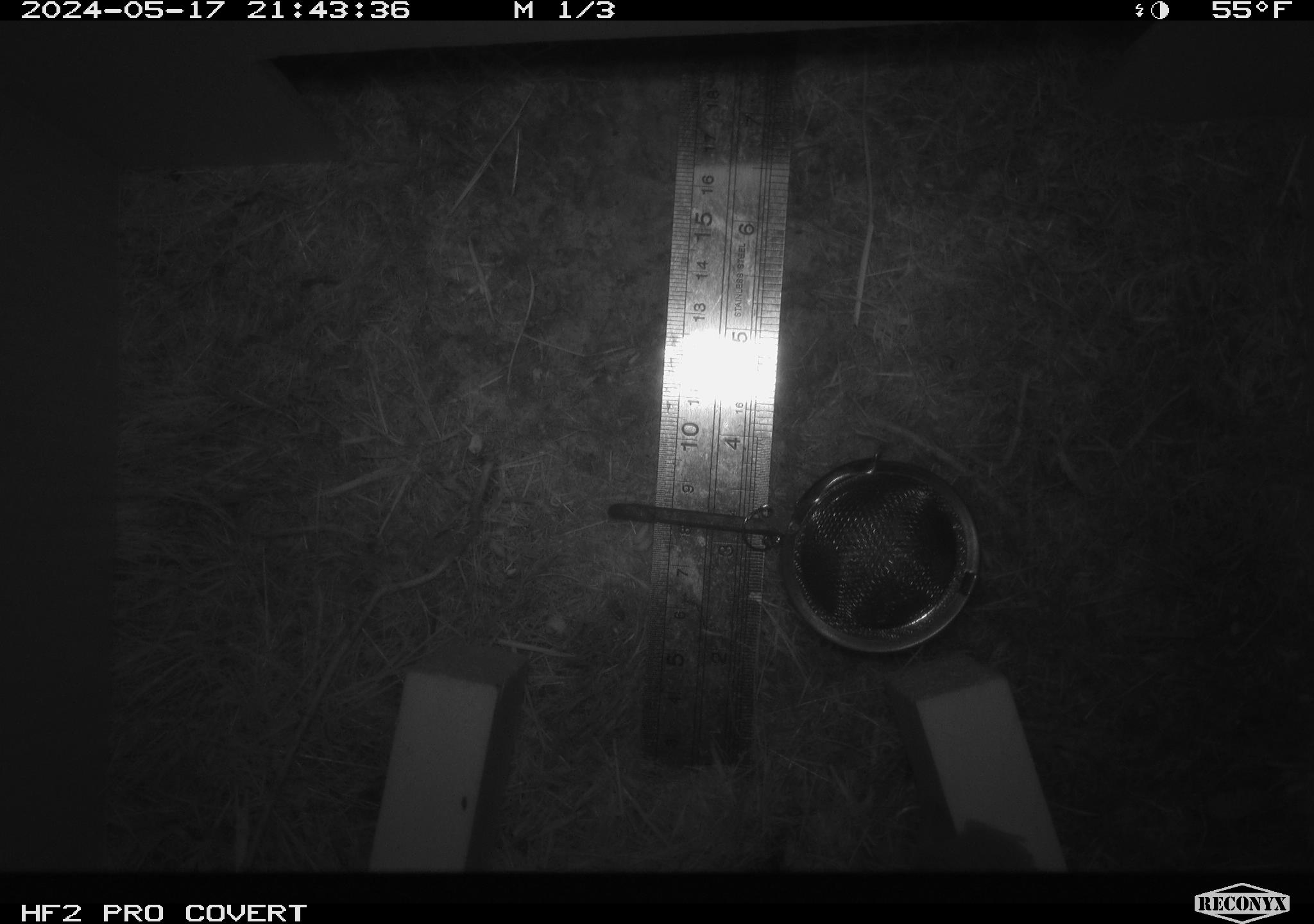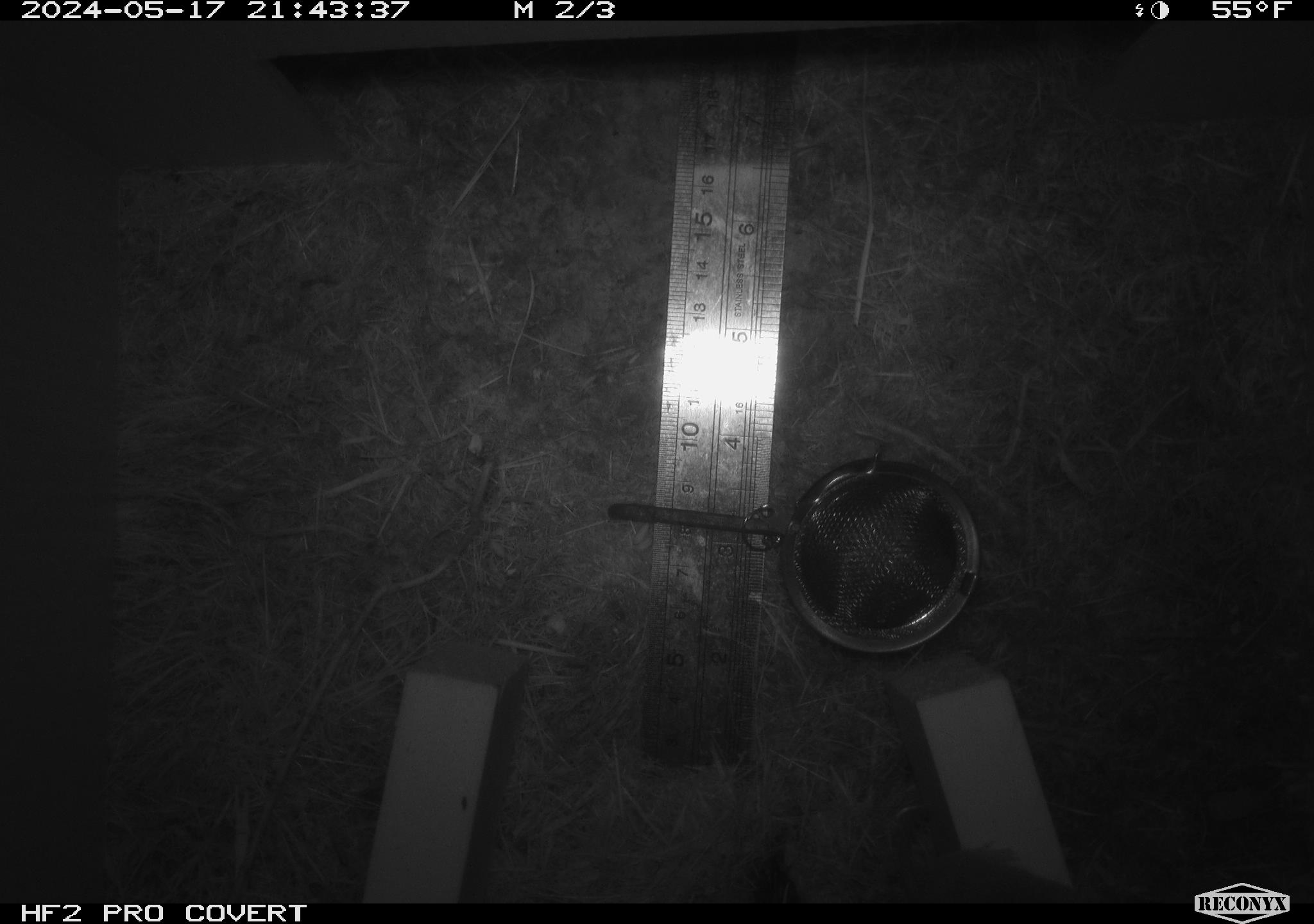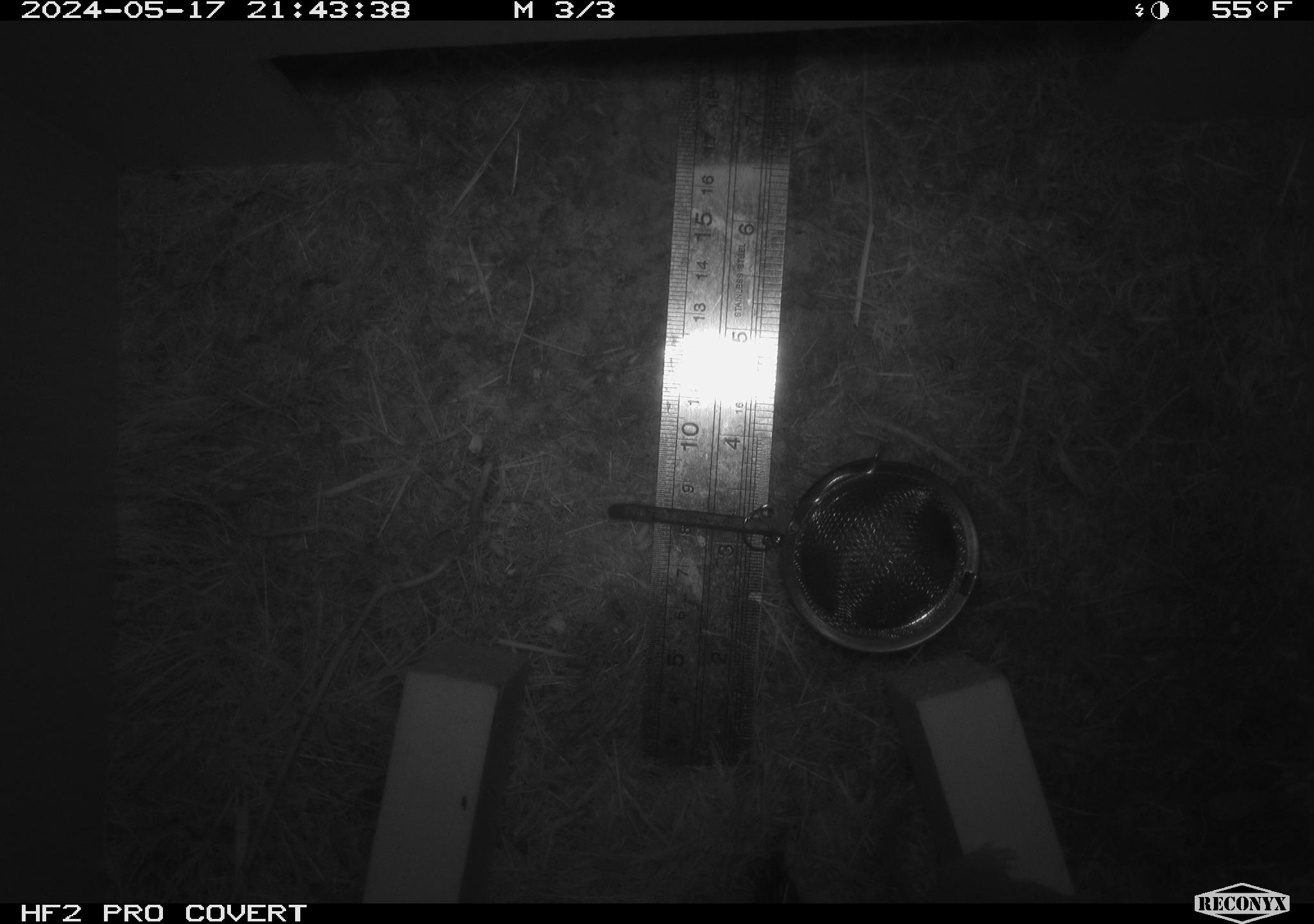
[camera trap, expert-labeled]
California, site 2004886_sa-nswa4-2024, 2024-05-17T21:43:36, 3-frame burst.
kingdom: Animalia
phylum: Chordata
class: Mammalia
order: Rodentia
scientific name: Rodentia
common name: rodent